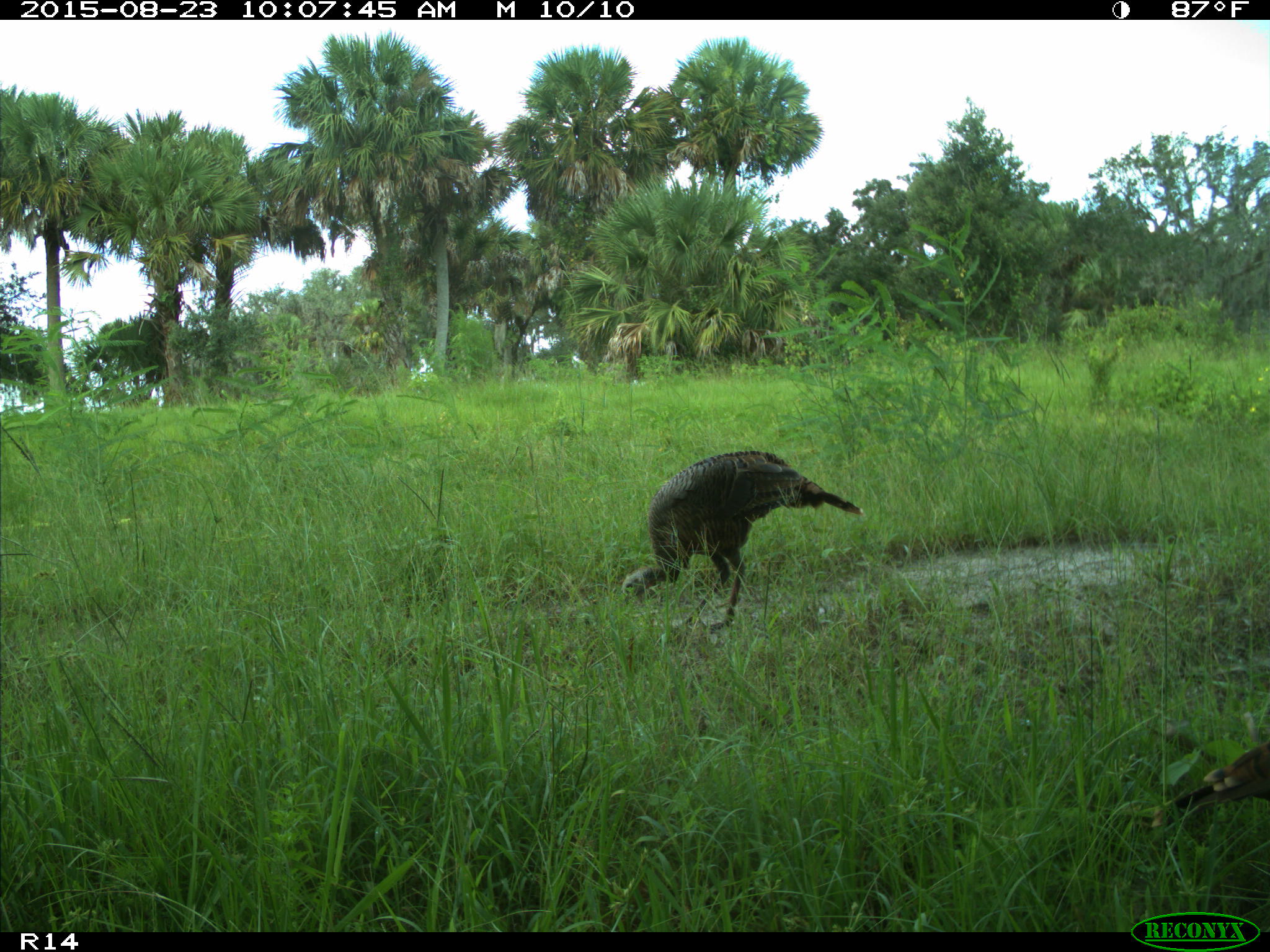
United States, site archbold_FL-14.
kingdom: Animalia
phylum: Chordata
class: Aves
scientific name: Aves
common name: birds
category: unidentified bird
Unidentified bird (birds) (Aves).